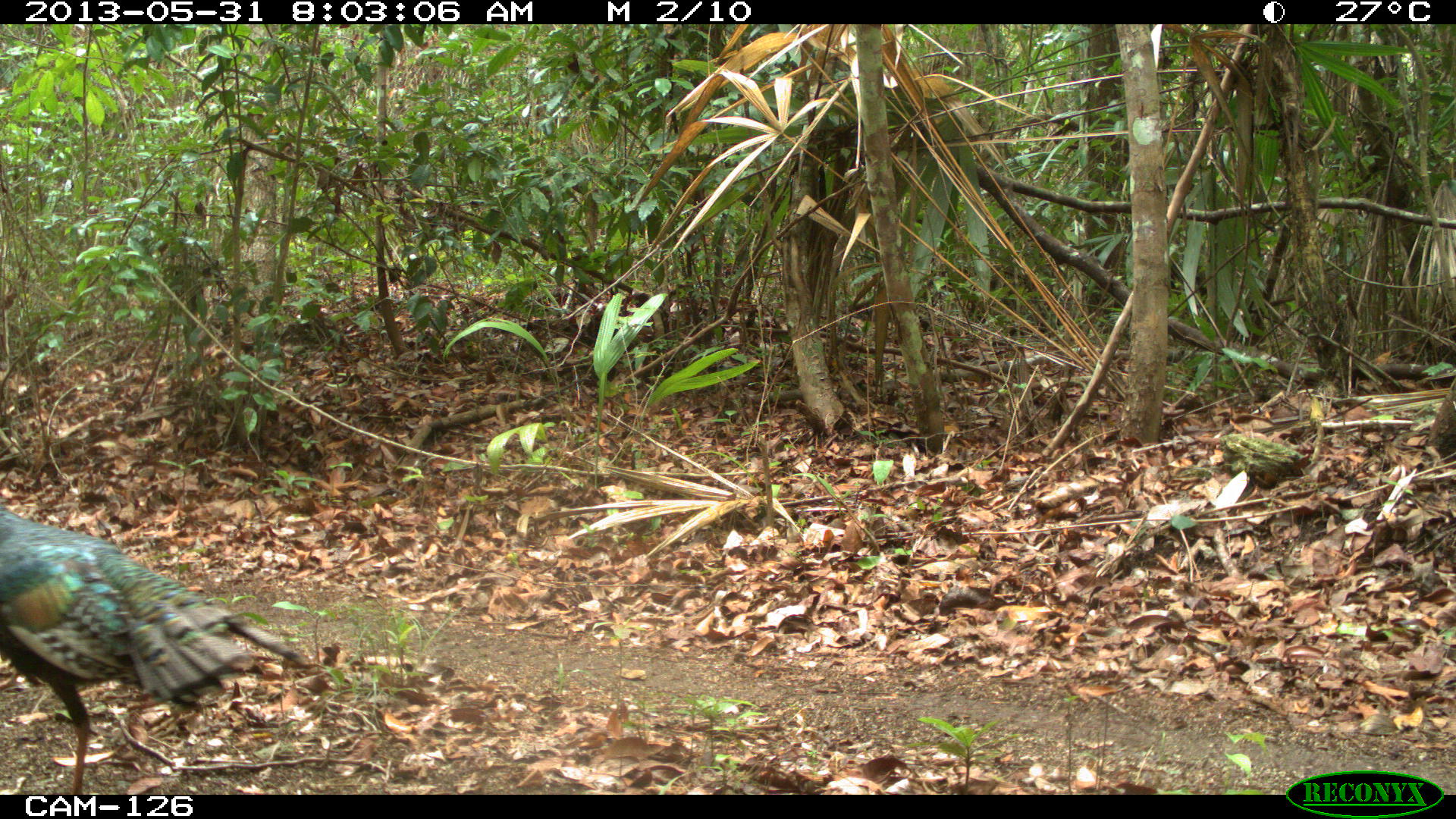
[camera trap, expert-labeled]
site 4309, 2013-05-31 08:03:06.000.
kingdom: Animalia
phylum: Chordata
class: Aves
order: Galliformes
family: Phasianidae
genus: Meleagris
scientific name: Meleagris ocellata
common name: ocellated turkey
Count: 1.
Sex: male.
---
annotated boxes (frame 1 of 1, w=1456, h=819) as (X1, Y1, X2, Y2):
meleagris ocellata: (0, 506, 308, 794)